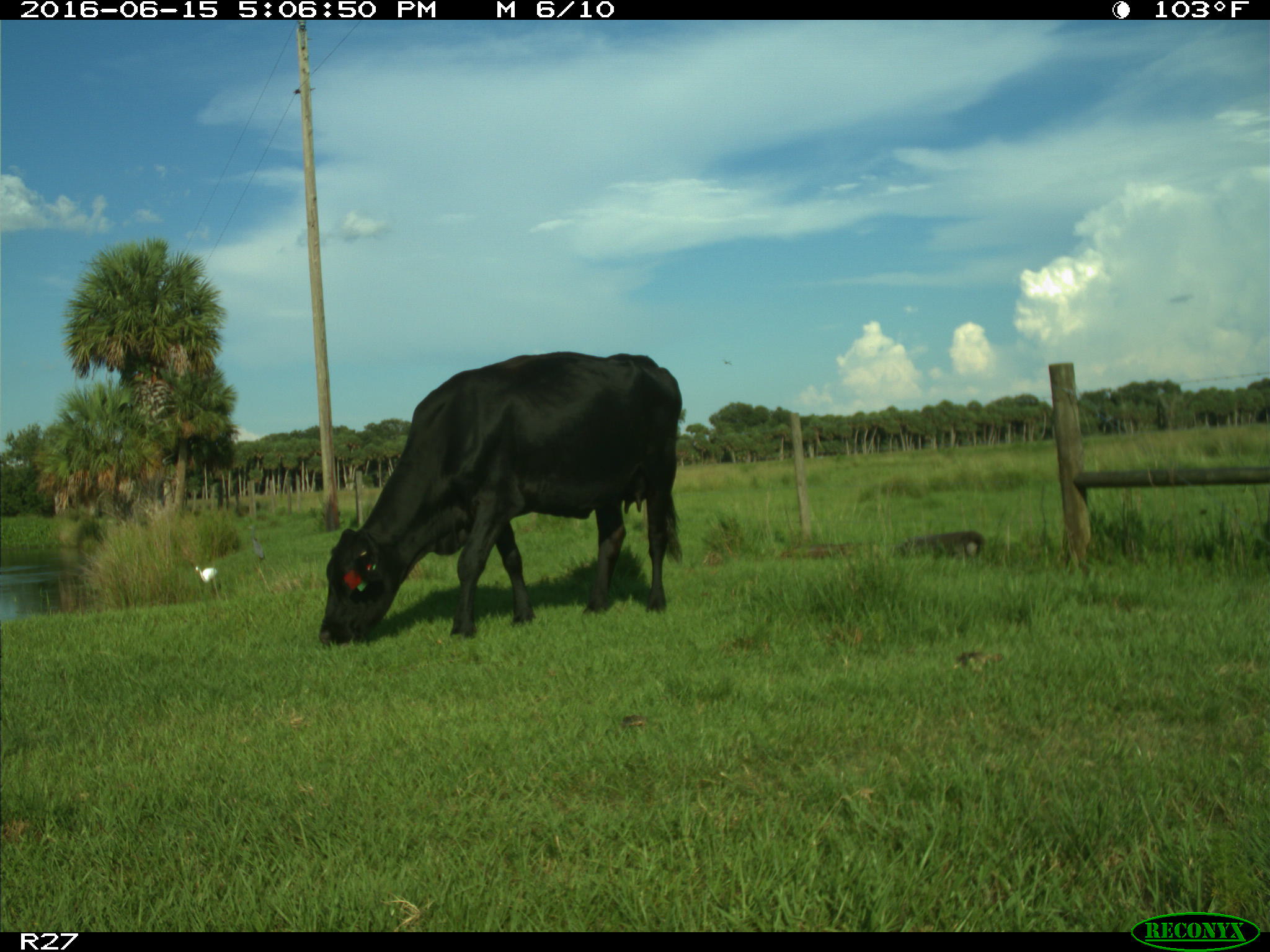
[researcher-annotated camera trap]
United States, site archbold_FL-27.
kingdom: Animalia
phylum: Chordata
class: Mammalia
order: Artiodactyla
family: Bovidae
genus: Bos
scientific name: Bos taurus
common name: domestic cow